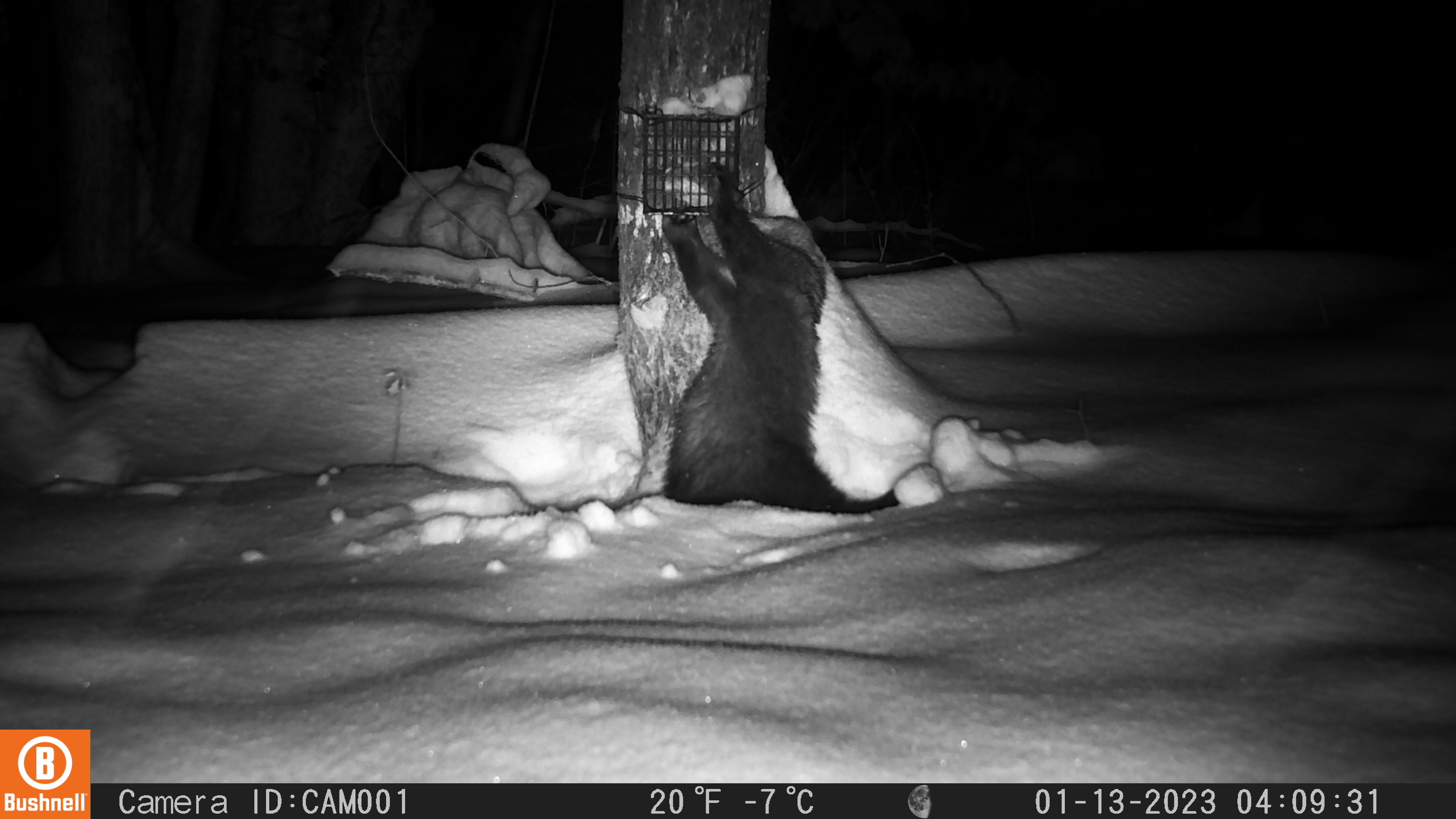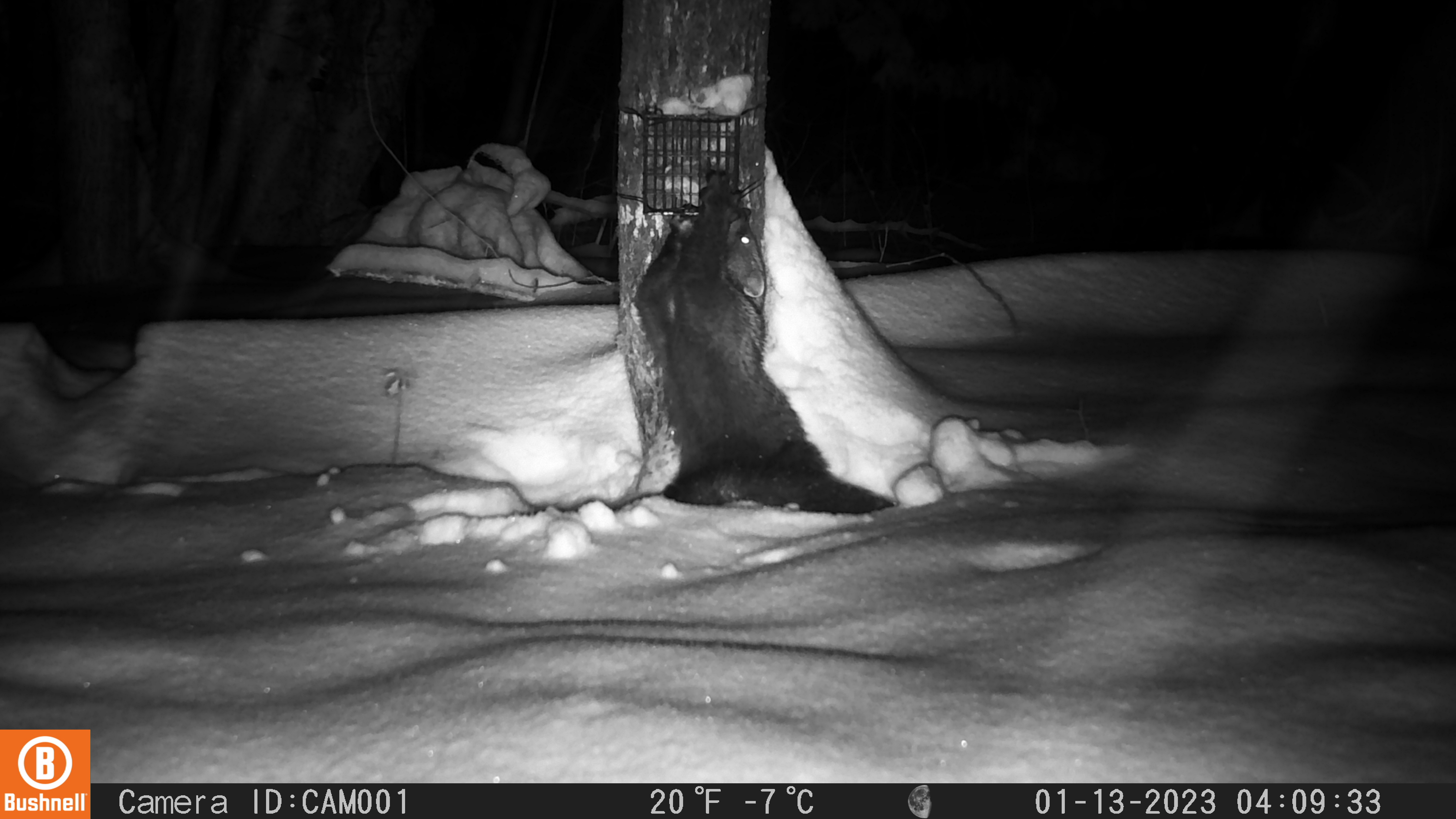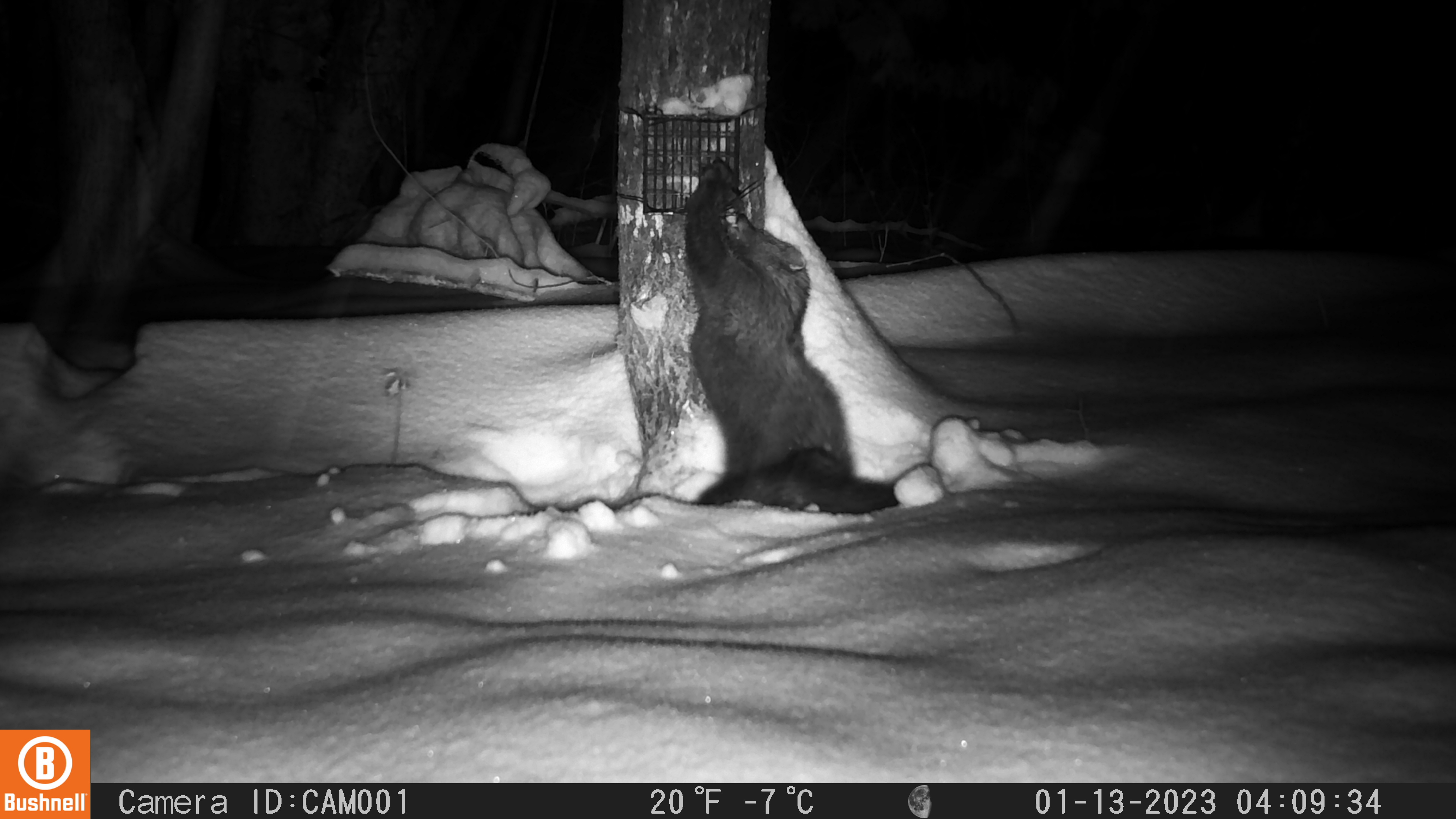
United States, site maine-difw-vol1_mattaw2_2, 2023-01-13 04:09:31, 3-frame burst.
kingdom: Animalia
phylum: Chordata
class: Mammalia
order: Carnivora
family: Mustelidae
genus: Pekania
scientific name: Pekania pennanti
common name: fisher